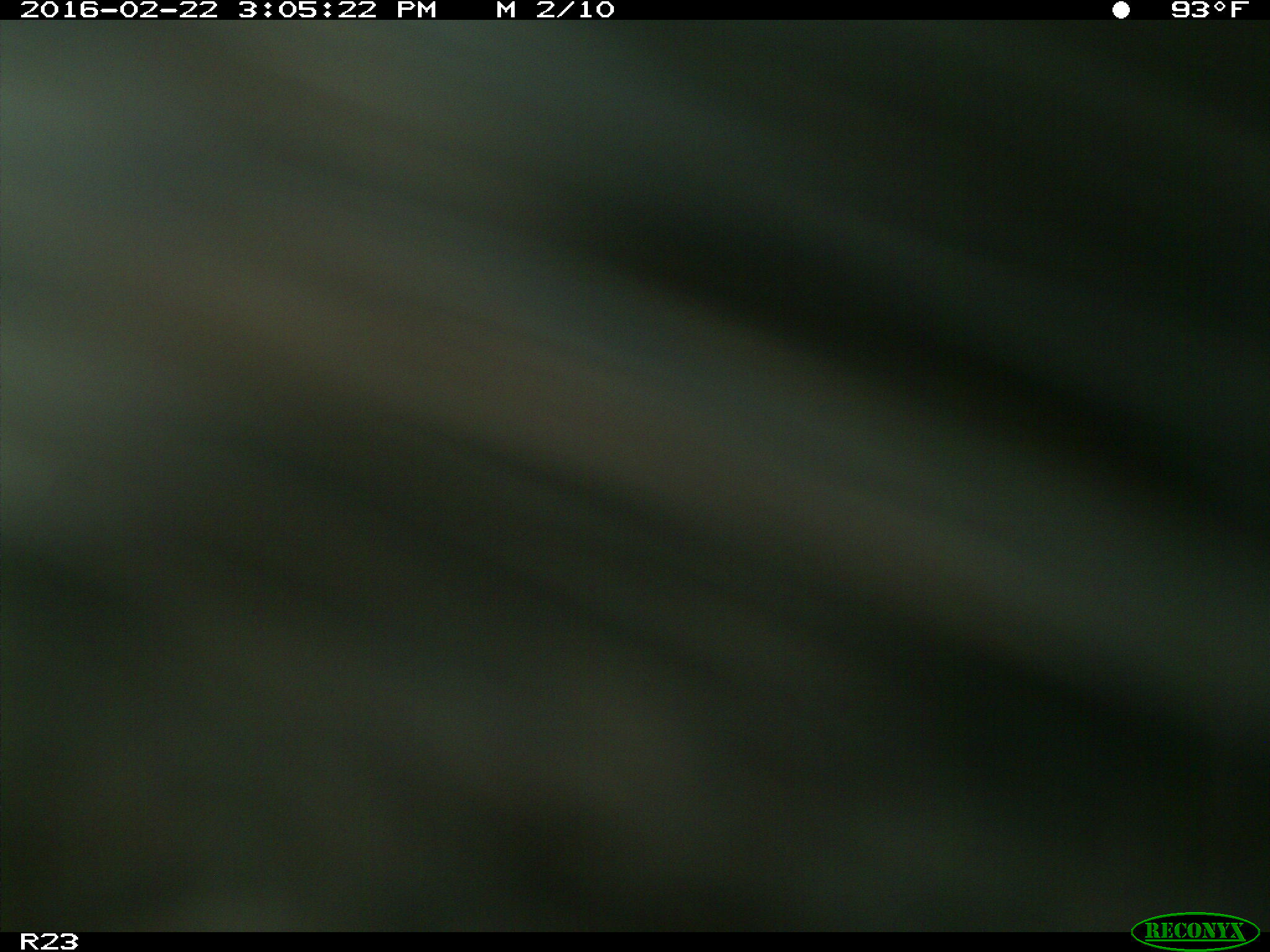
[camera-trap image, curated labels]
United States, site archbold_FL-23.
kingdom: Animalia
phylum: Chordata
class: Mammalia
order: Artiodactyla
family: Bovidae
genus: Bos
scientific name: Bos taurus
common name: domestic cow